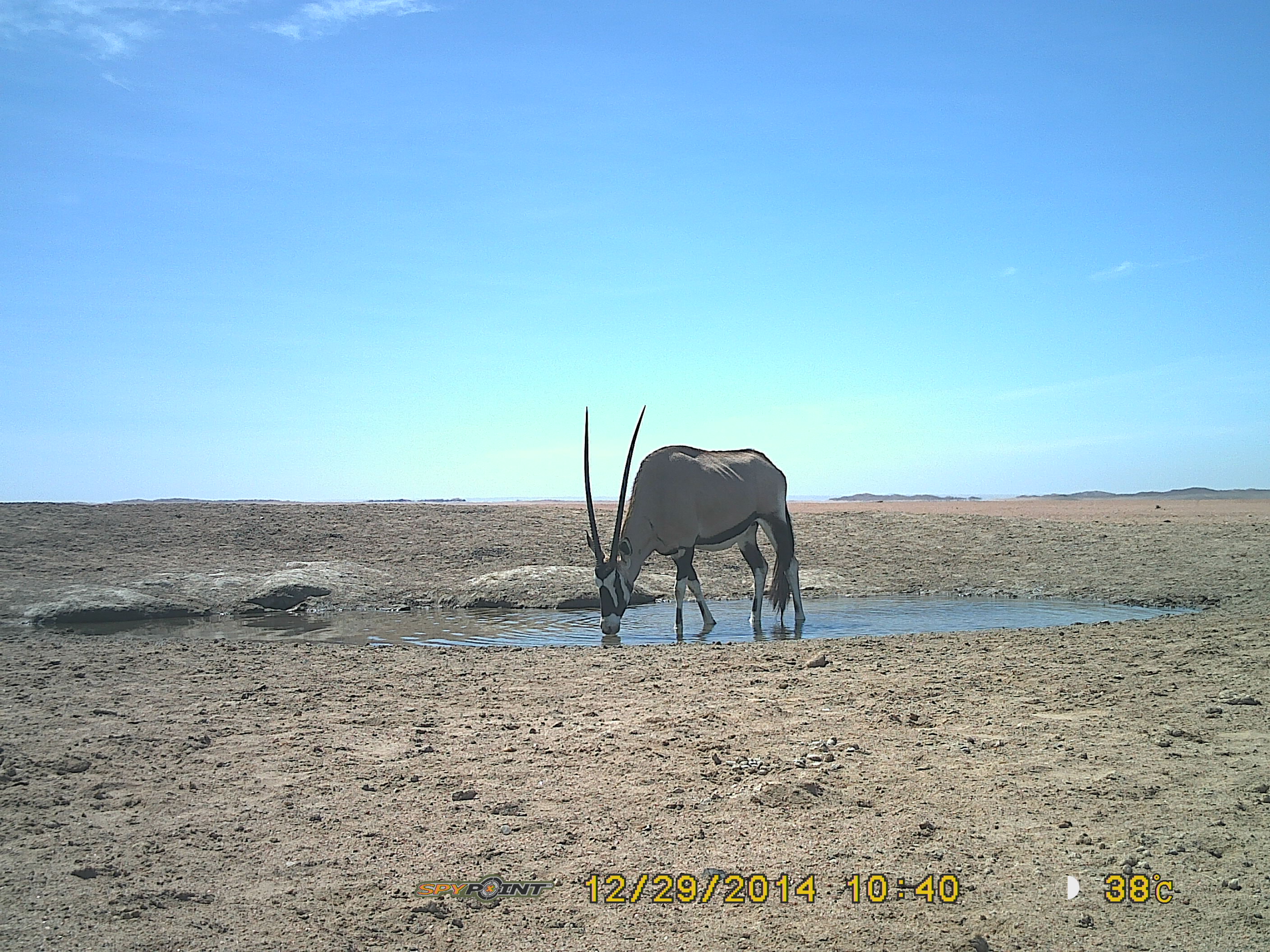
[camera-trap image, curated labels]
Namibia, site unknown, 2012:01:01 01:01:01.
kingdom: Animalia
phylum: Chordata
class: Mammalia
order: Artiodactyla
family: Bovidae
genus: Oryx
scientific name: Oryx gazella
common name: gemsbok